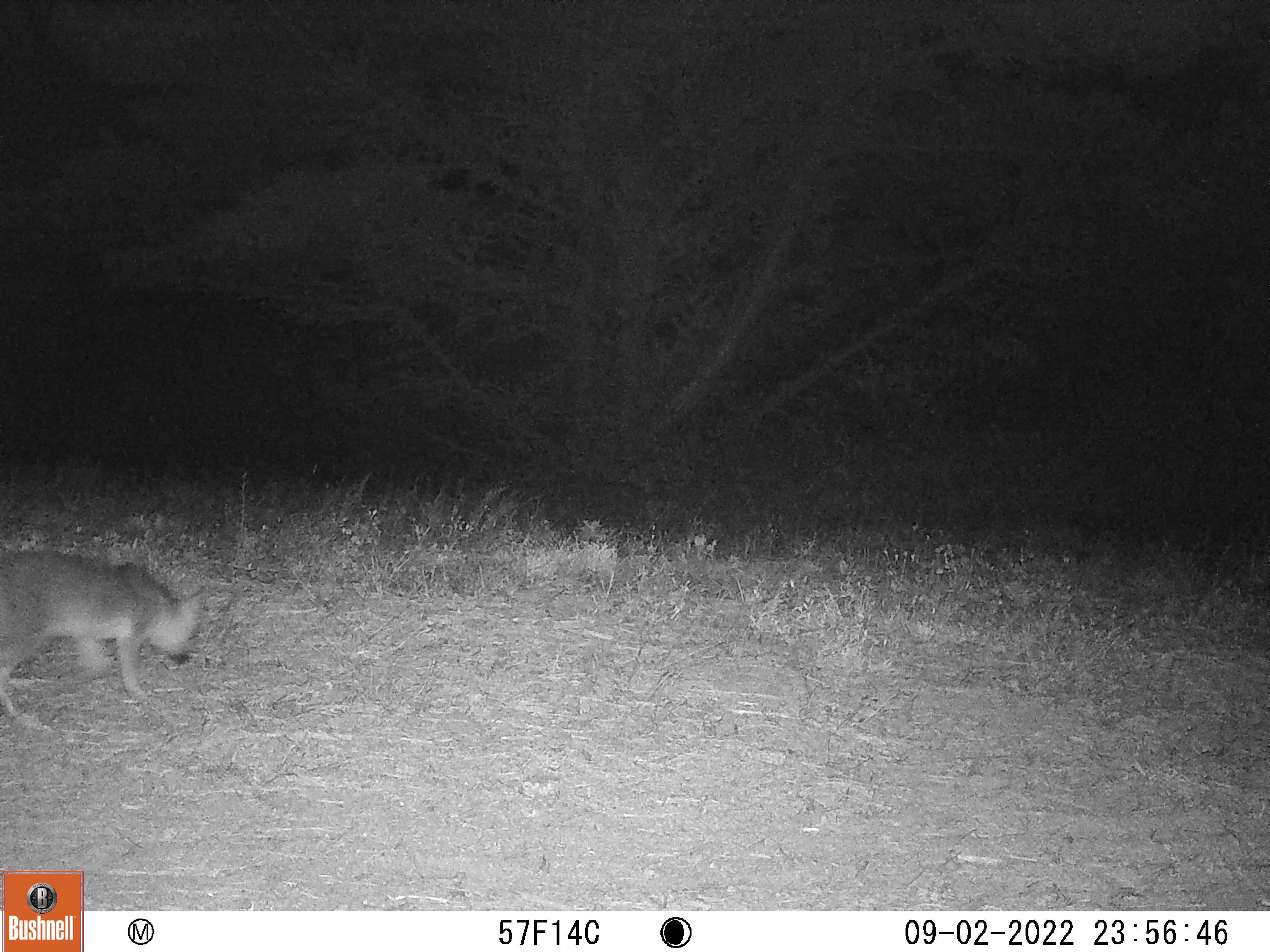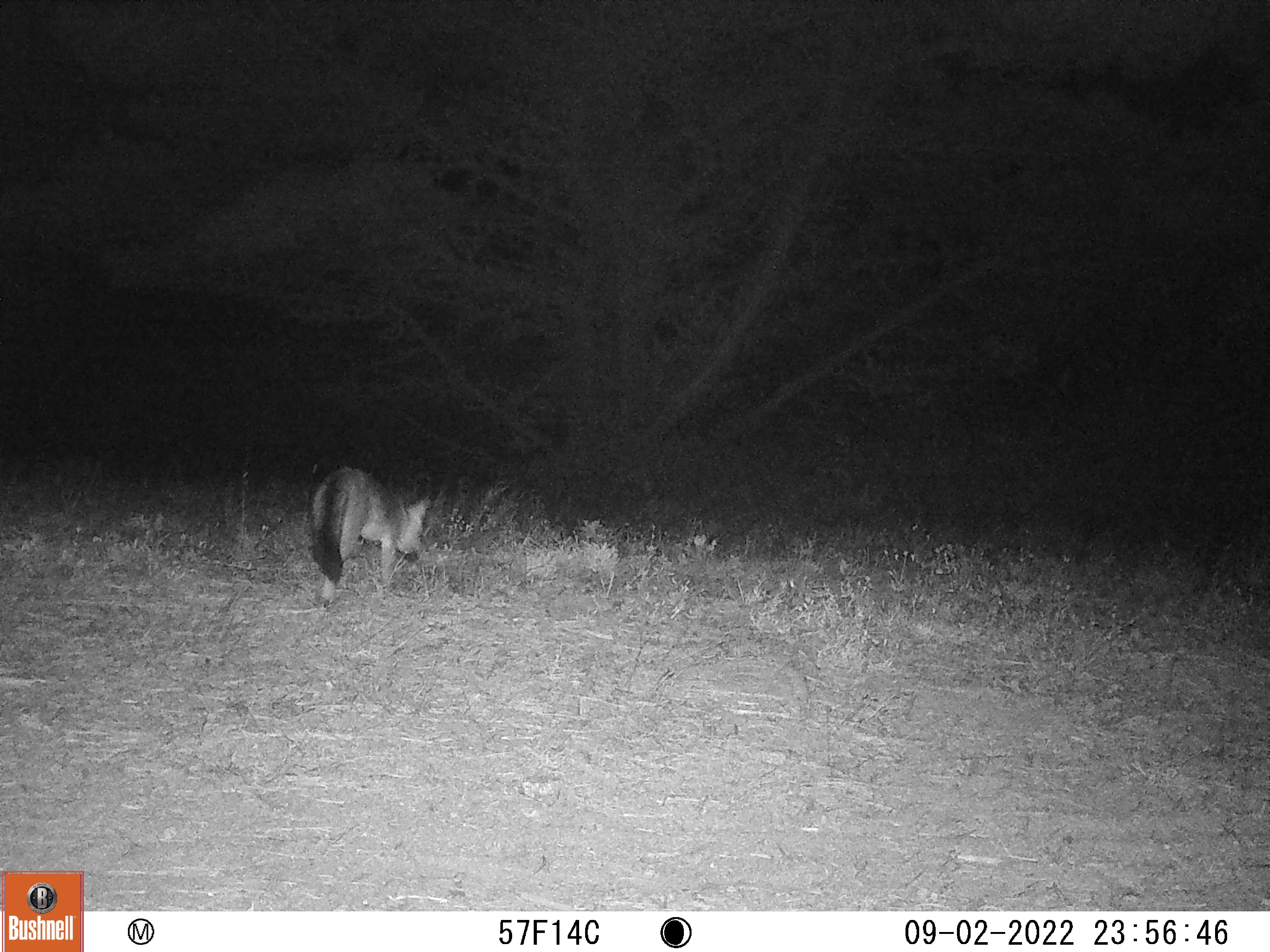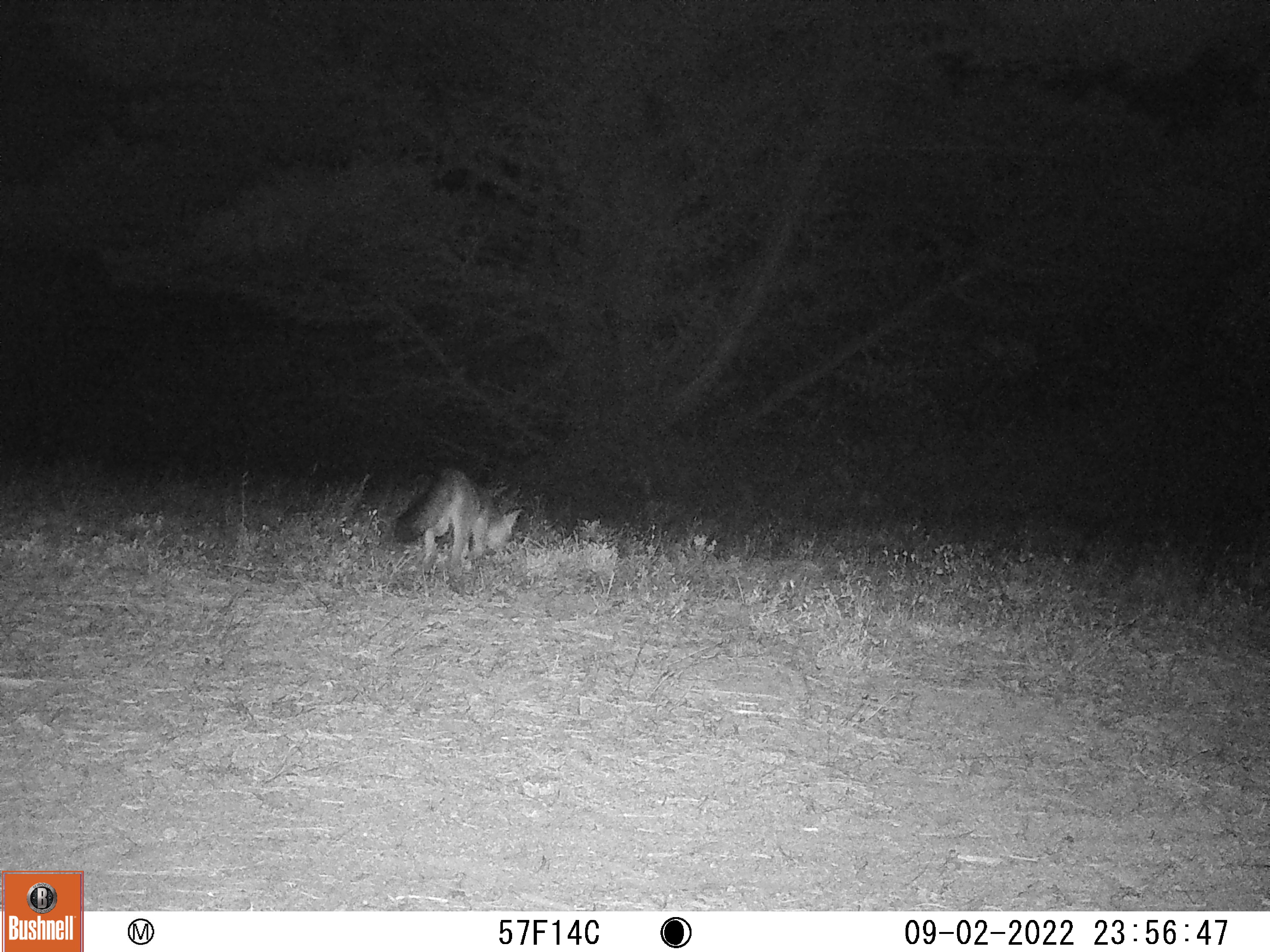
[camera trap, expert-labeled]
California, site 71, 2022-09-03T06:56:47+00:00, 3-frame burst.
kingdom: Animalia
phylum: Chordata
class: Mammalia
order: Carnivora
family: Canidae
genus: Urocyon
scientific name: Urocyon cinereoargenteus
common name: gray fox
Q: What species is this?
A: Gray fox (Urocyon cinereoargenteus).